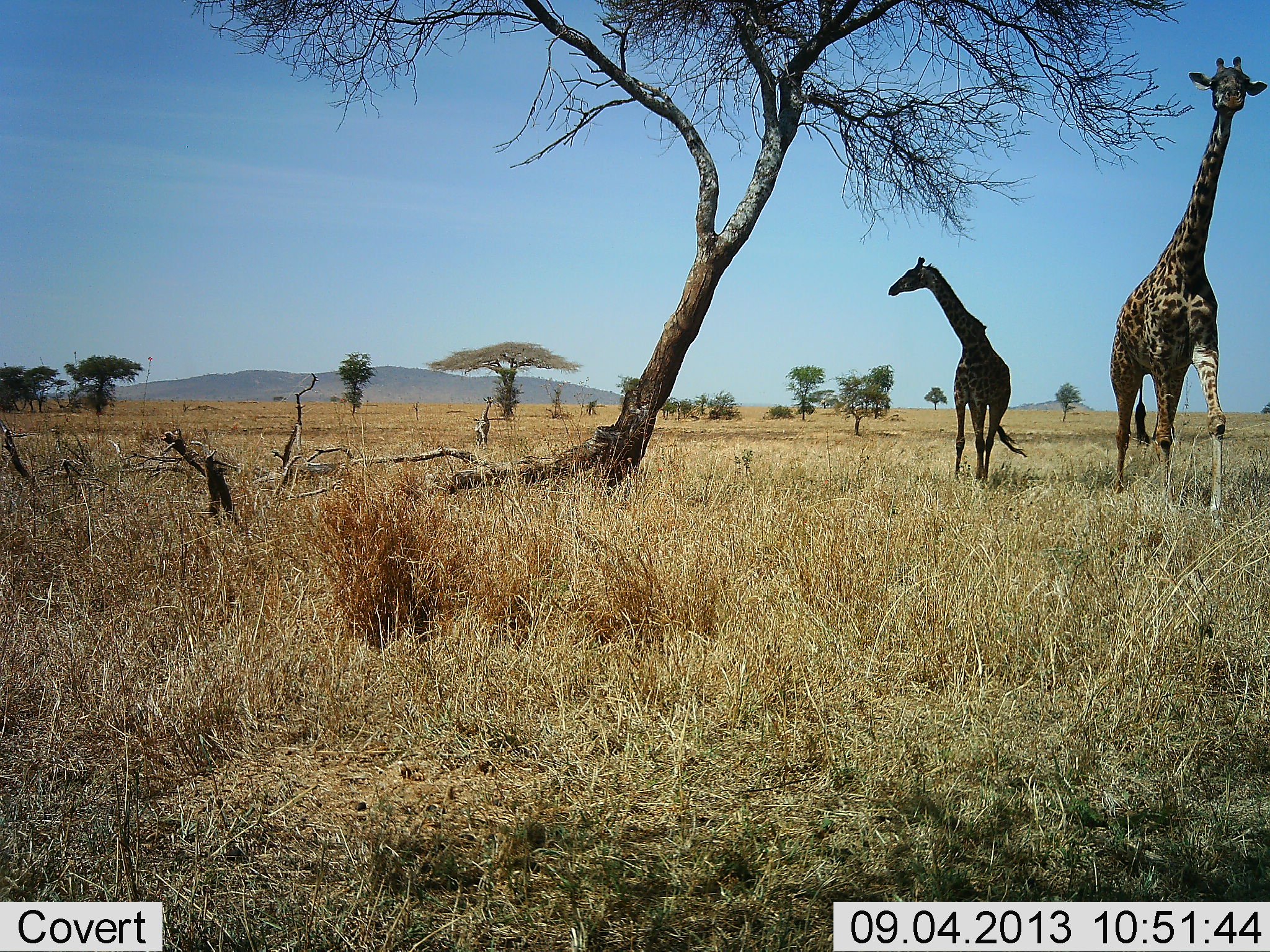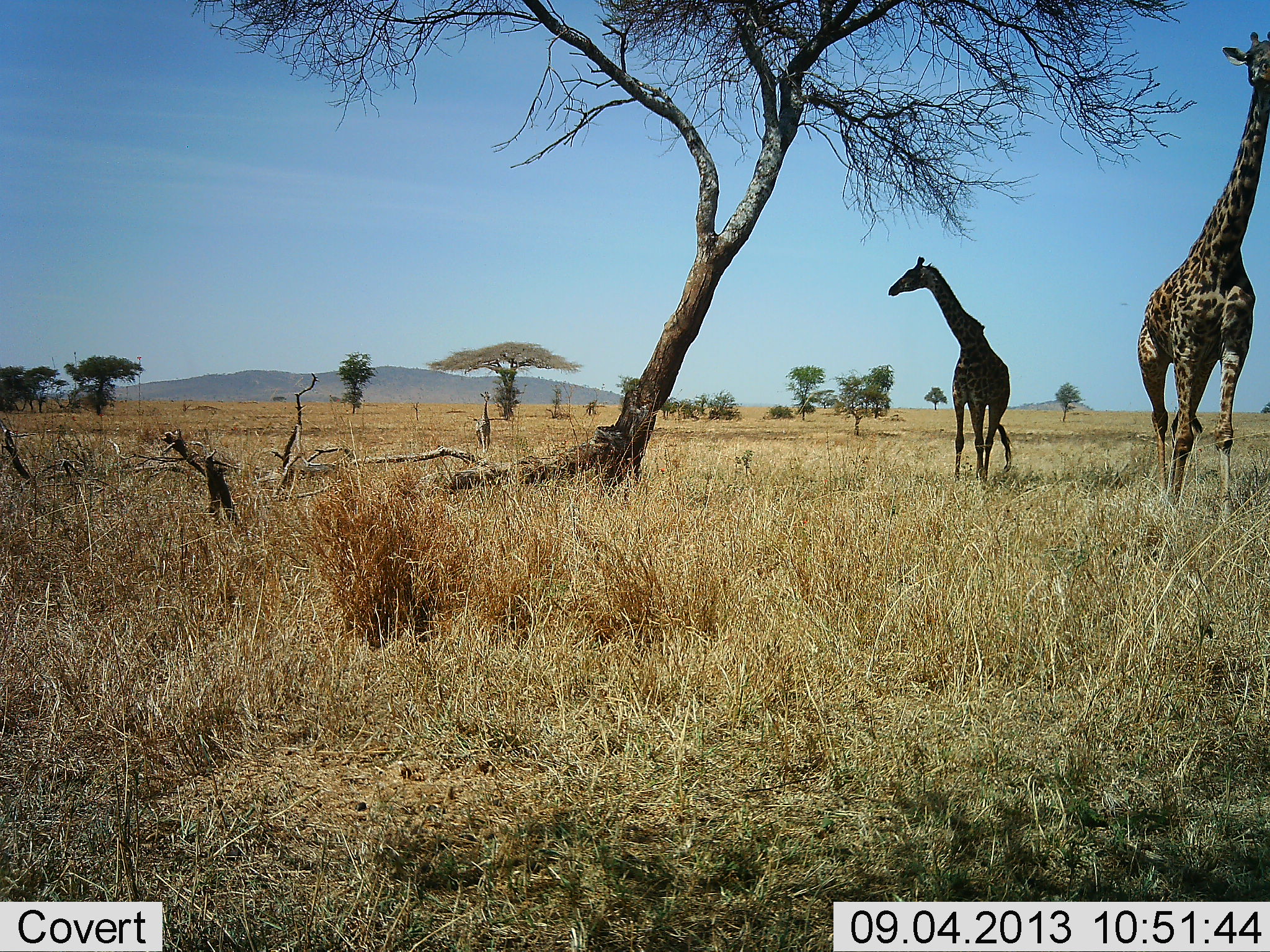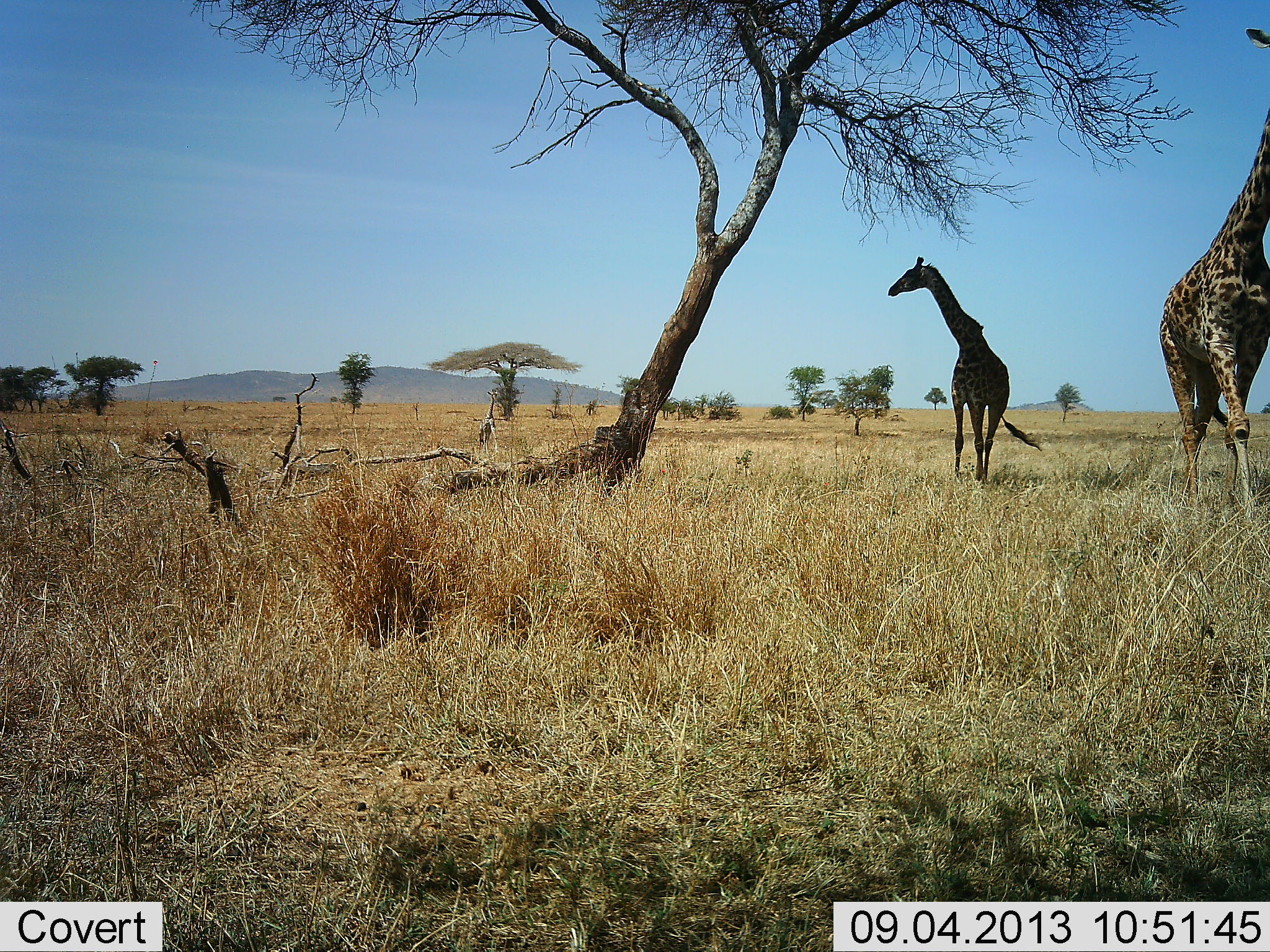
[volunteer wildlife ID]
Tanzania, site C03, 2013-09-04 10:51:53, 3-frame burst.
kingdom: Animalia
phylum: Chordata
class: Mammalia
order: Artiodactyla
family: Giraffidae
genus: Giraffa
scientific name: Giraffa camelopardalis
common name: giraffe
Giraffe (Giraffa camelopardalis), count 2. Behavior (volunteer vote fractions): standing 82%, resting 5%, moving 91%, interacting 0%. Young present (vote fraction): 5%. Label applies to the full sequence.